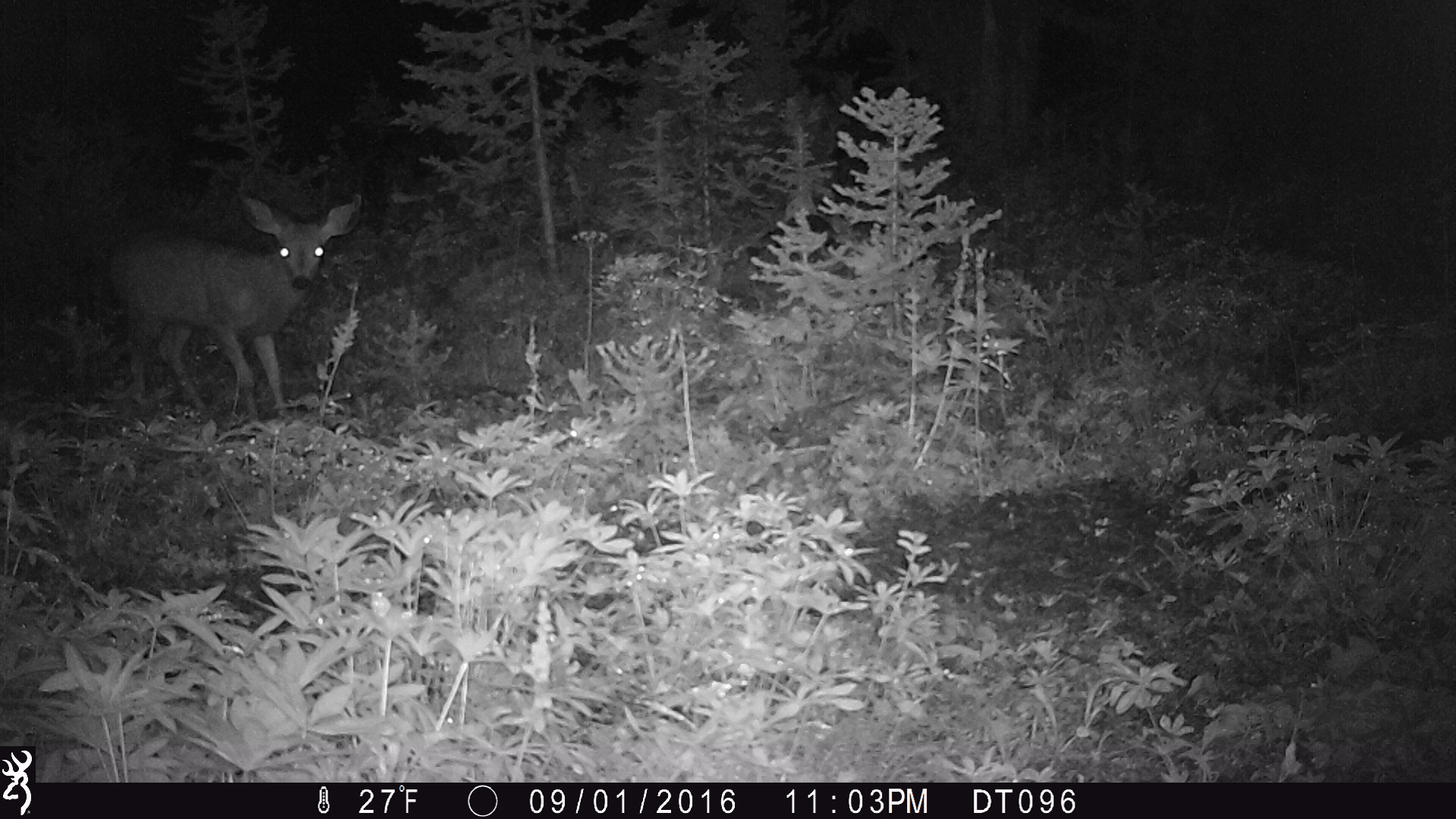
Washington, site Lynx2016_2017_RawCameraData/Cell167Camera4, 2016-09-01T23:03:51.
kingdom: Animalia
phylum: Chordata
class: Mammalia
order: Artiodactyla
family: Cervidae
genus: Odocoileus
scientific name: Odocoileus hemionus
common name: mule deer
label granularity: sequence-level